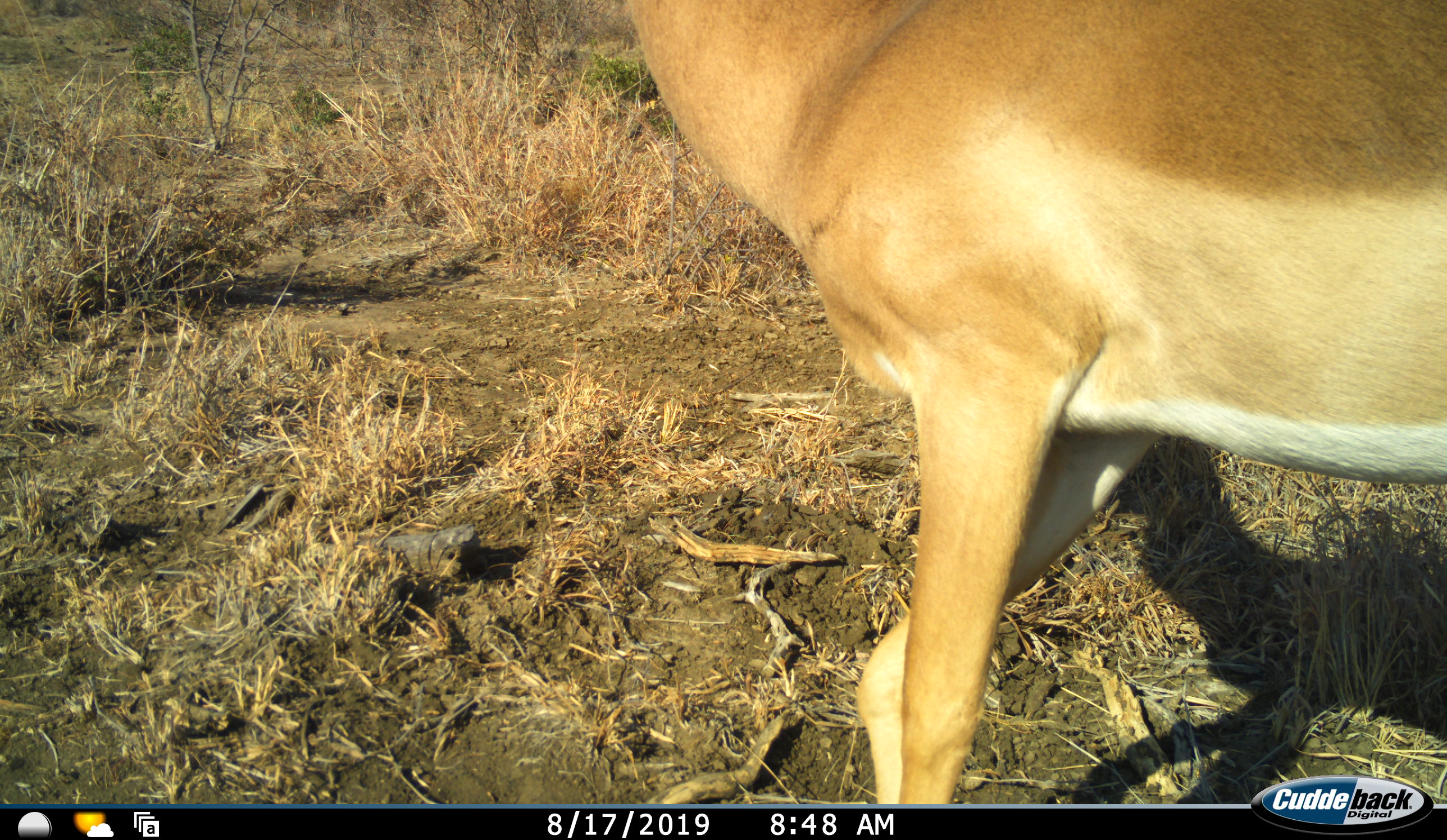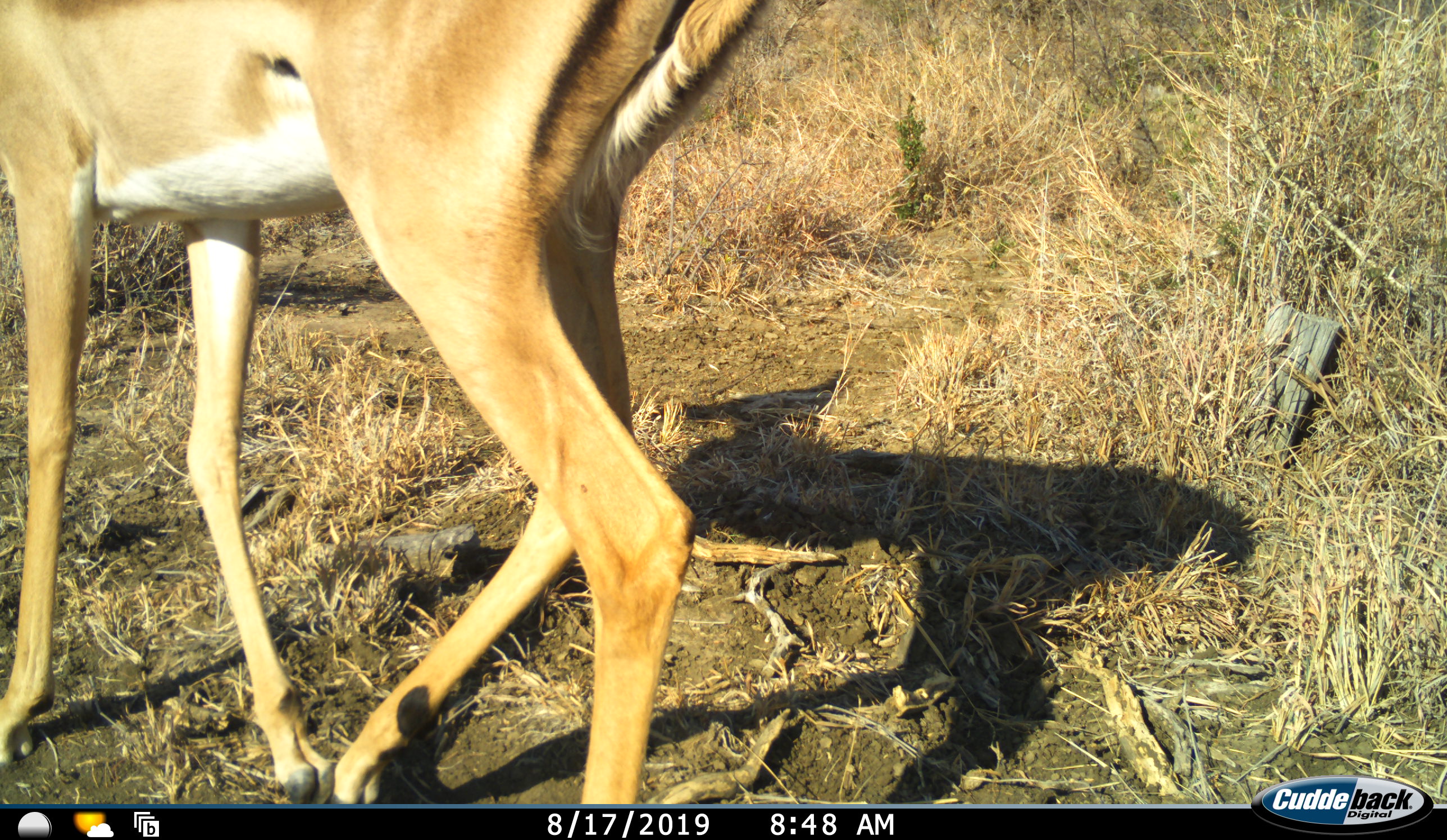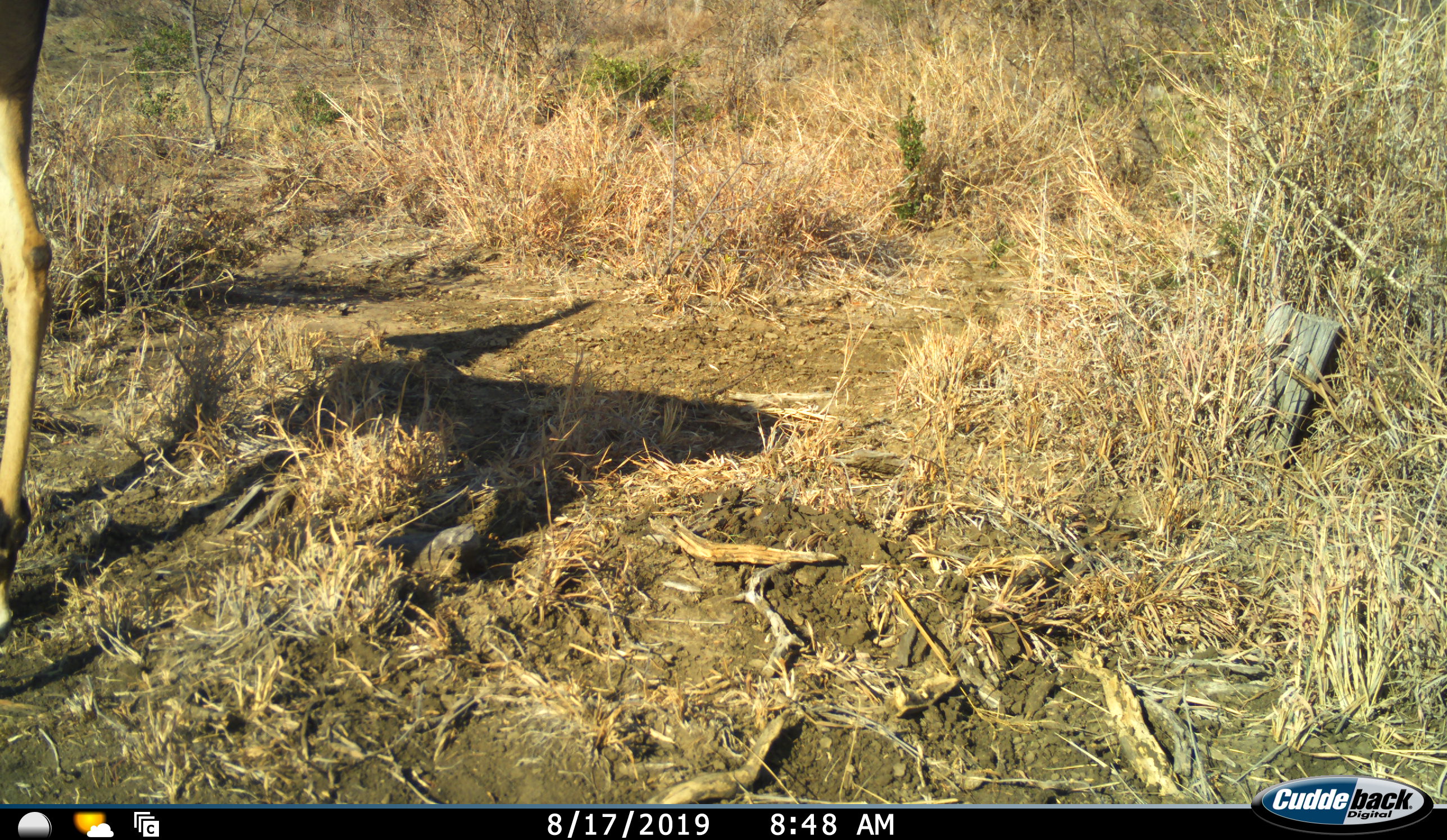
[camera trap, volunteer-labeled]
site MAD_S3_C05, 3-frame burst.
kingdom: Animalia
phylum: Chordata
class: Mammalia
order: Artiodactyla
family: Bovidae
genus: Aepyceros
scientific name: Aepyceros melampus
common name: impala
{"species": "impala (Aepyceros melampus)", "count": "1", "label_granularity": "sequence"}